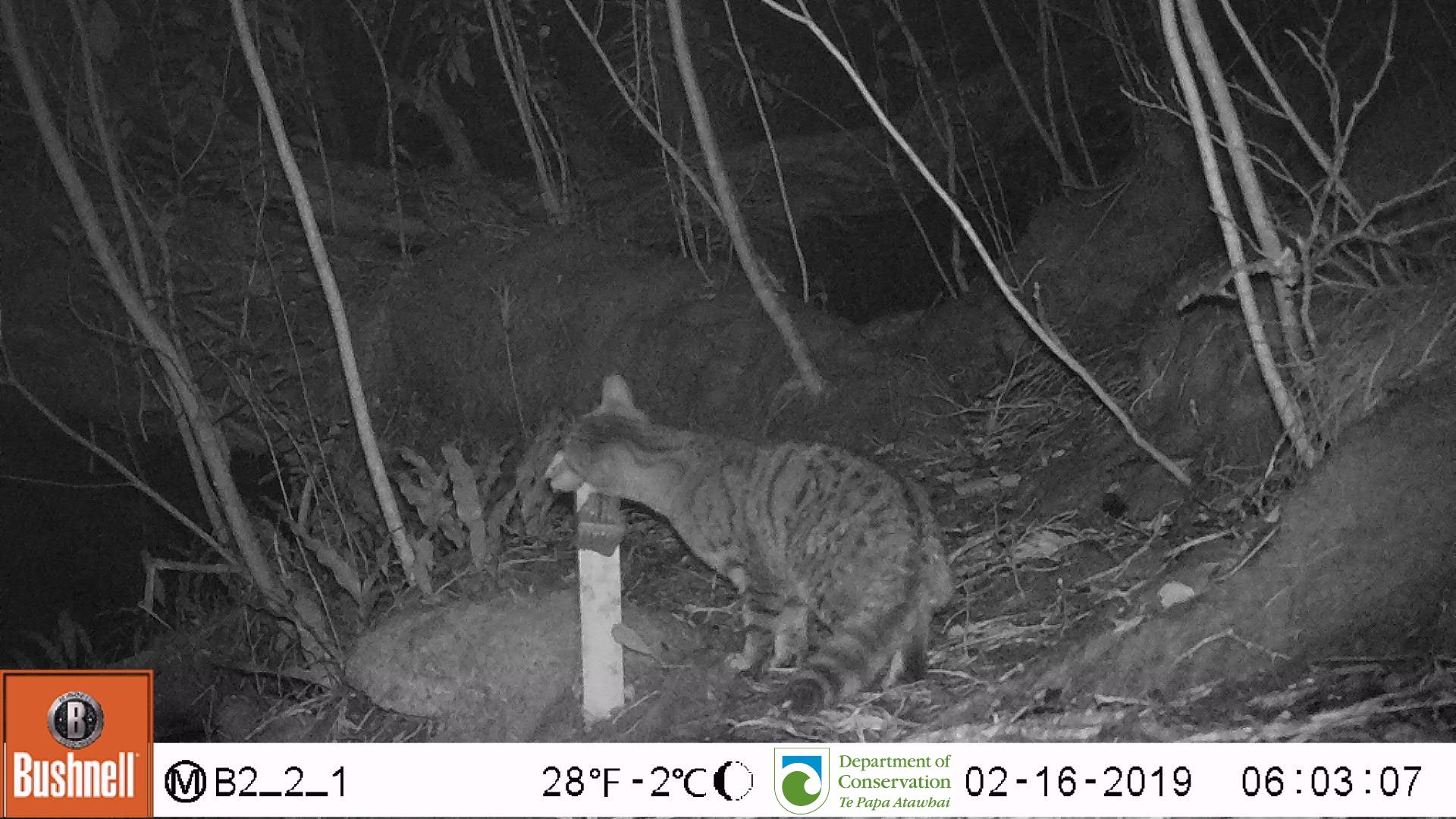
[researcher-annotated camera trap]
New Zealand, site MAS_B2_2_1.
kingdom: Animalia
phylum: Chordata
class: Mammalia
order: Carnivora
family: Felidae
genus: Felis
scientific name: Felis catus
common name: domestic cat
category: cat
Cat (domestic cat) (Felis catus).